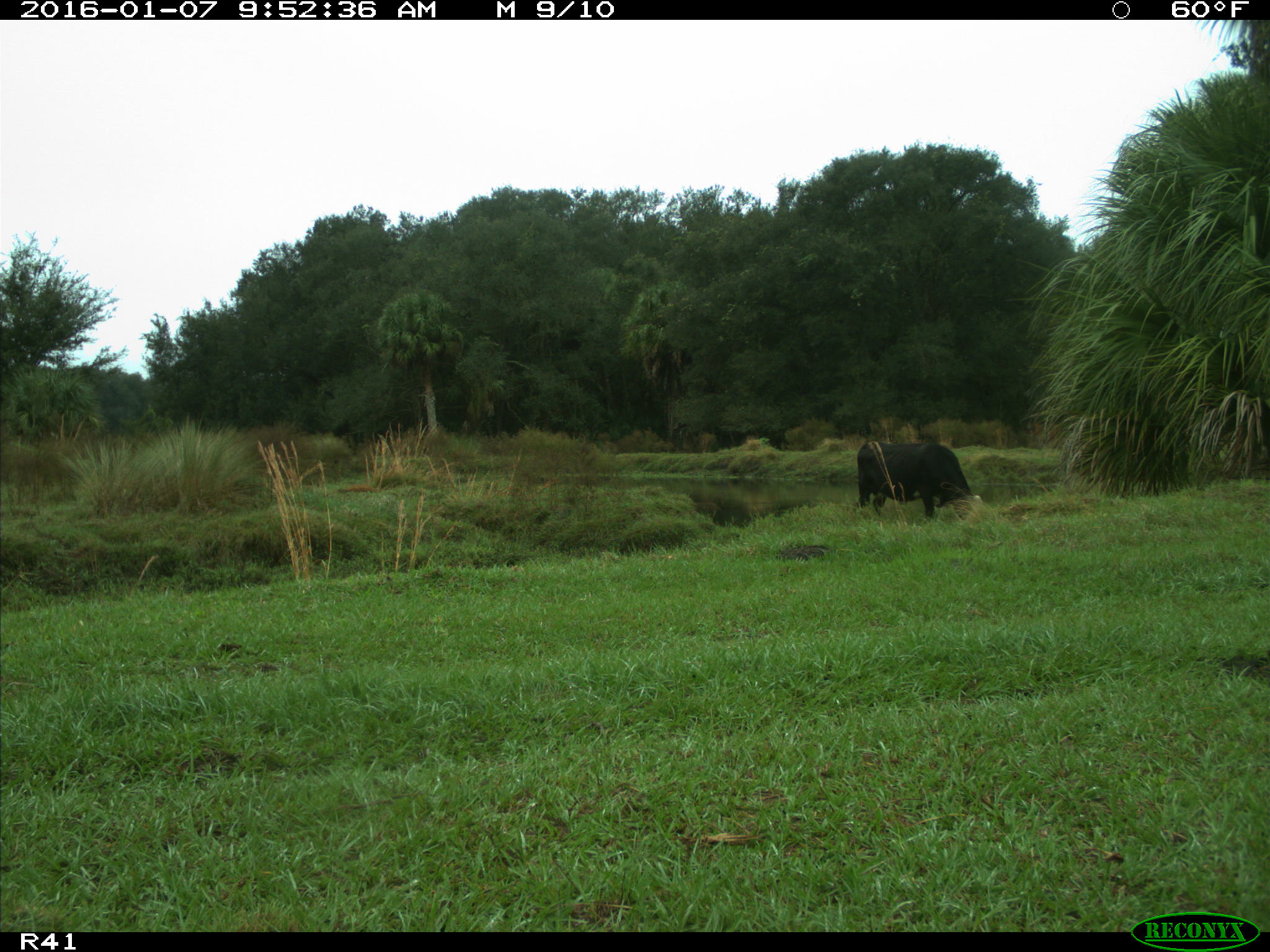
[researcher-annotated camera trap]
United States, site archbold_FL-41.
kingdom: Animalia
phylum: Chordata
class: Mammalia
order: Artiodactyla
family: Bovidae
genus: Bos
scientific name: Bos taurus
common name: domestic cow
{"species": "Bos taurus (domestic cow)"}